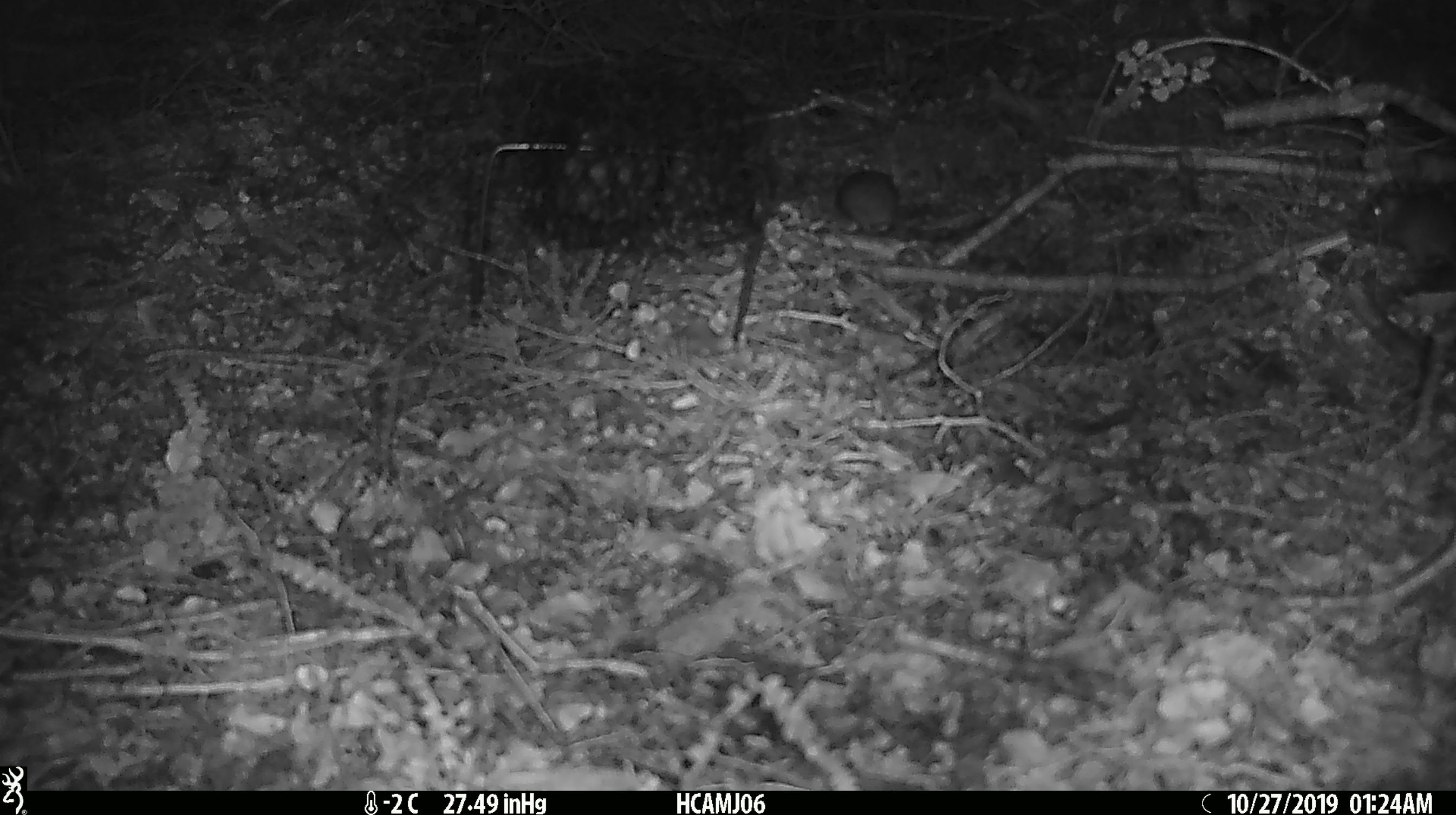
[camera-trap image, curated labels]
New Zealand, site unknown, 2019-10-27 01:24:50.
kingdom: Animalia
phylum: Chordata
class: Mammalia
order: Rodentia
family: Muridae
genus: Mus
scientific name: Mus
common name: mouse